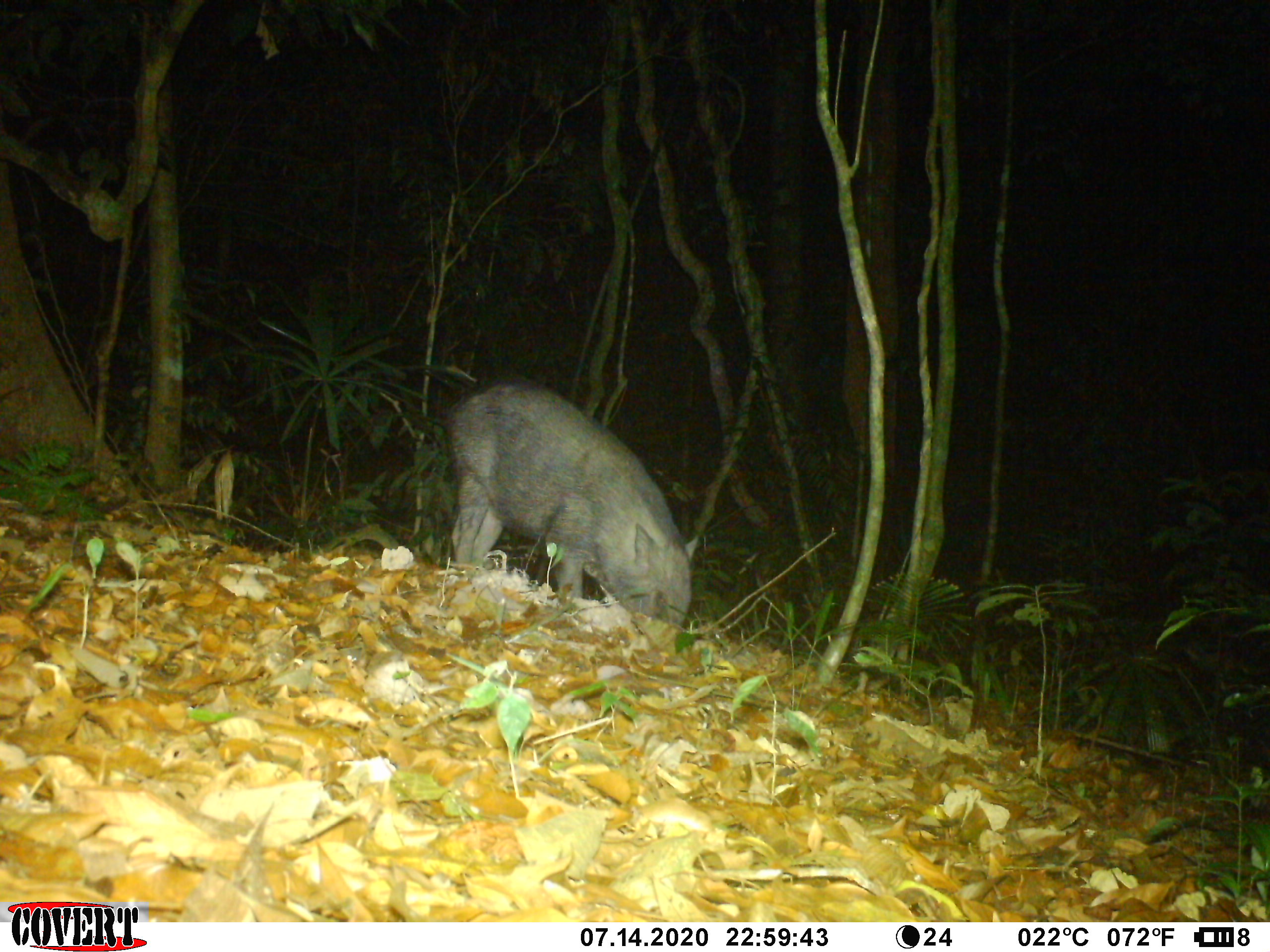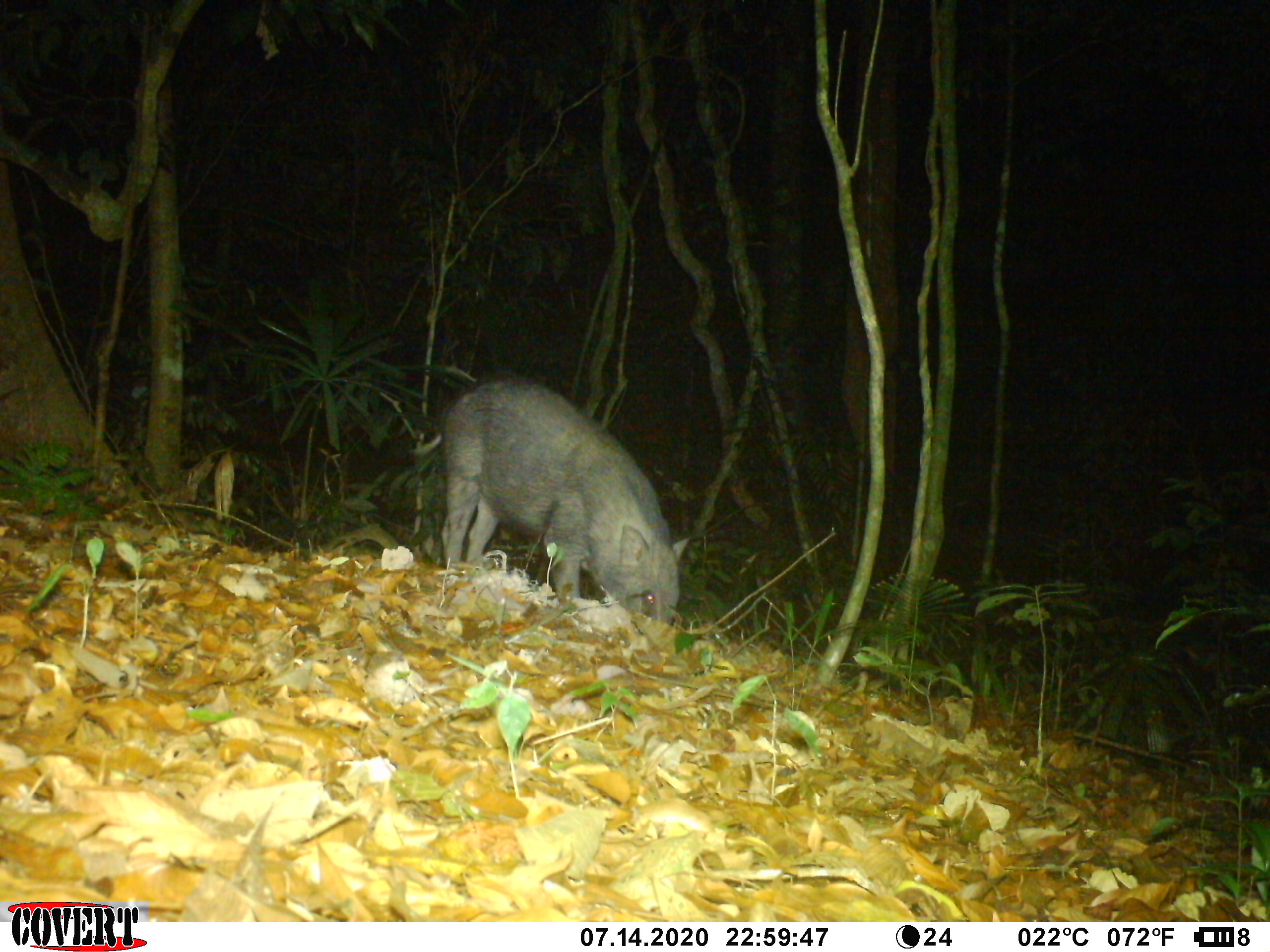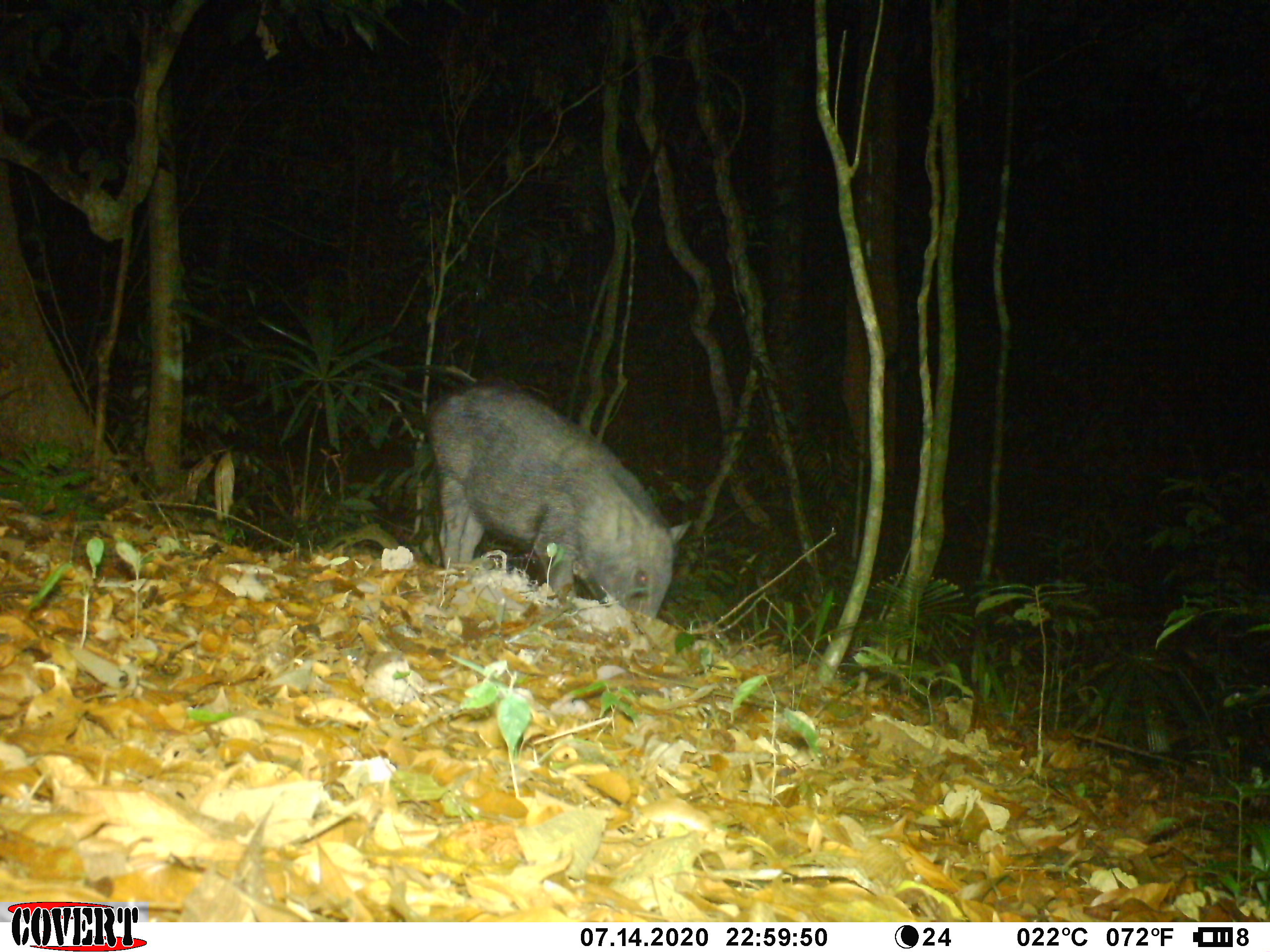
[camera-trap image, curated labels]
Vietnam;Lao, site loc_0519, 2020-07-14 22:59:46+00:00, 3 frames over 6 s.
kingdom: Animalia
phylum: Chordata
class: Mammalia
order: Artiodactyla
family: Suidae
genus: Sus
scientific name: Sus scrofa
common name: eurasian wild pig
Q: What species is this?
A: Eurasian wild pig (Sus scrofa).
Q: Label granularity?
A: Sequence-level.